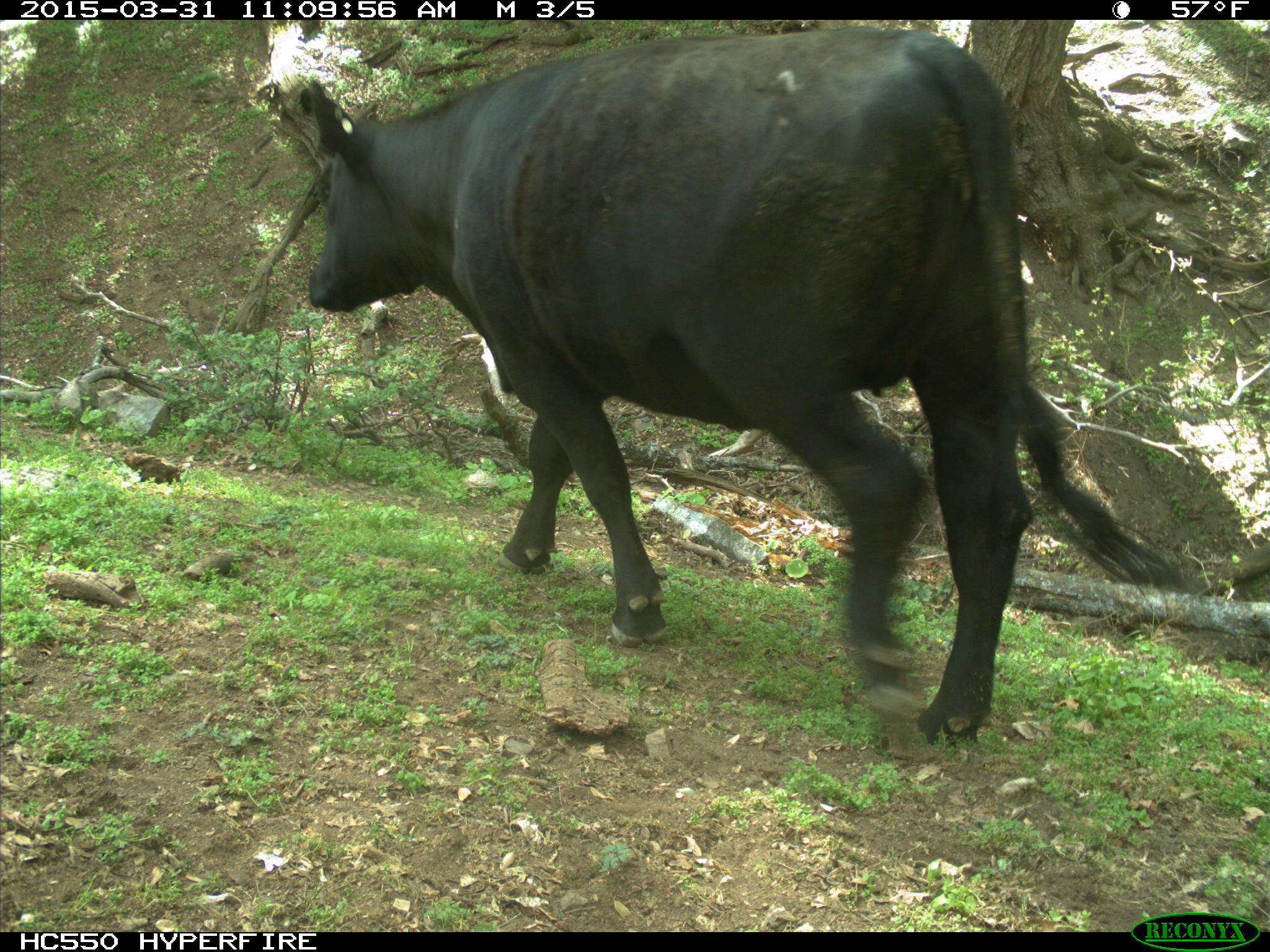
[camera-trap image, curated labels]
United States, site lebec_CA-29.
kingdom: Animalia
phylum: Chordata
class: Mammalia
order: Artiodactyla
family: Bovidae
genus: Bos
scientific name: Bos taurus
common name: domestic cow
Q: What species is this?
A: Bos taurus (domestic cow).